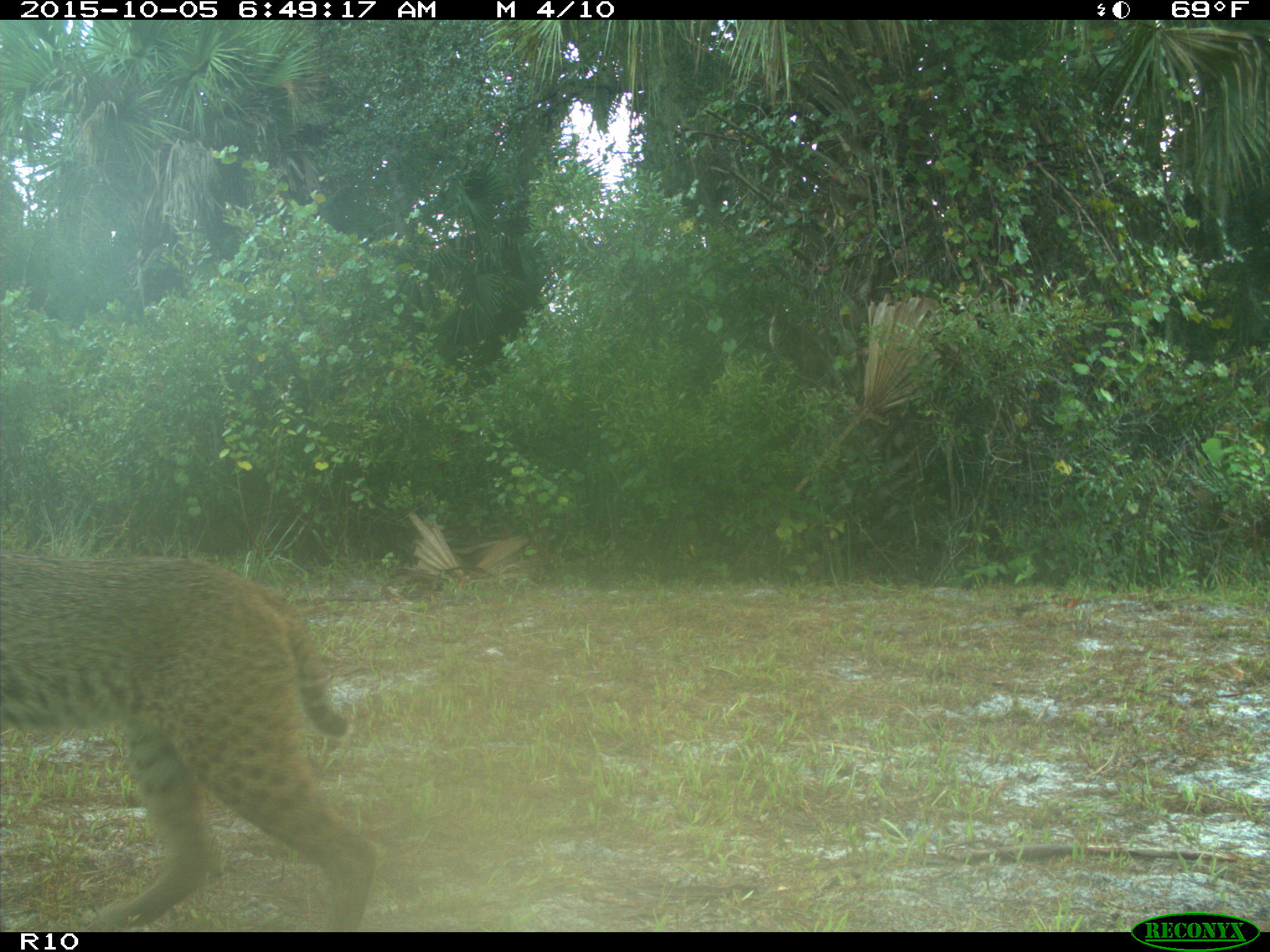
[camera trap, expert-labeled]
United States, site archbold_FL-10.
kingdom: Animalia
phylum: Chordata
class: Mammalia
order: Carnivora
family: Felidae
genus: Lynx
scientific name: Lynx rufus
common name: bobcat